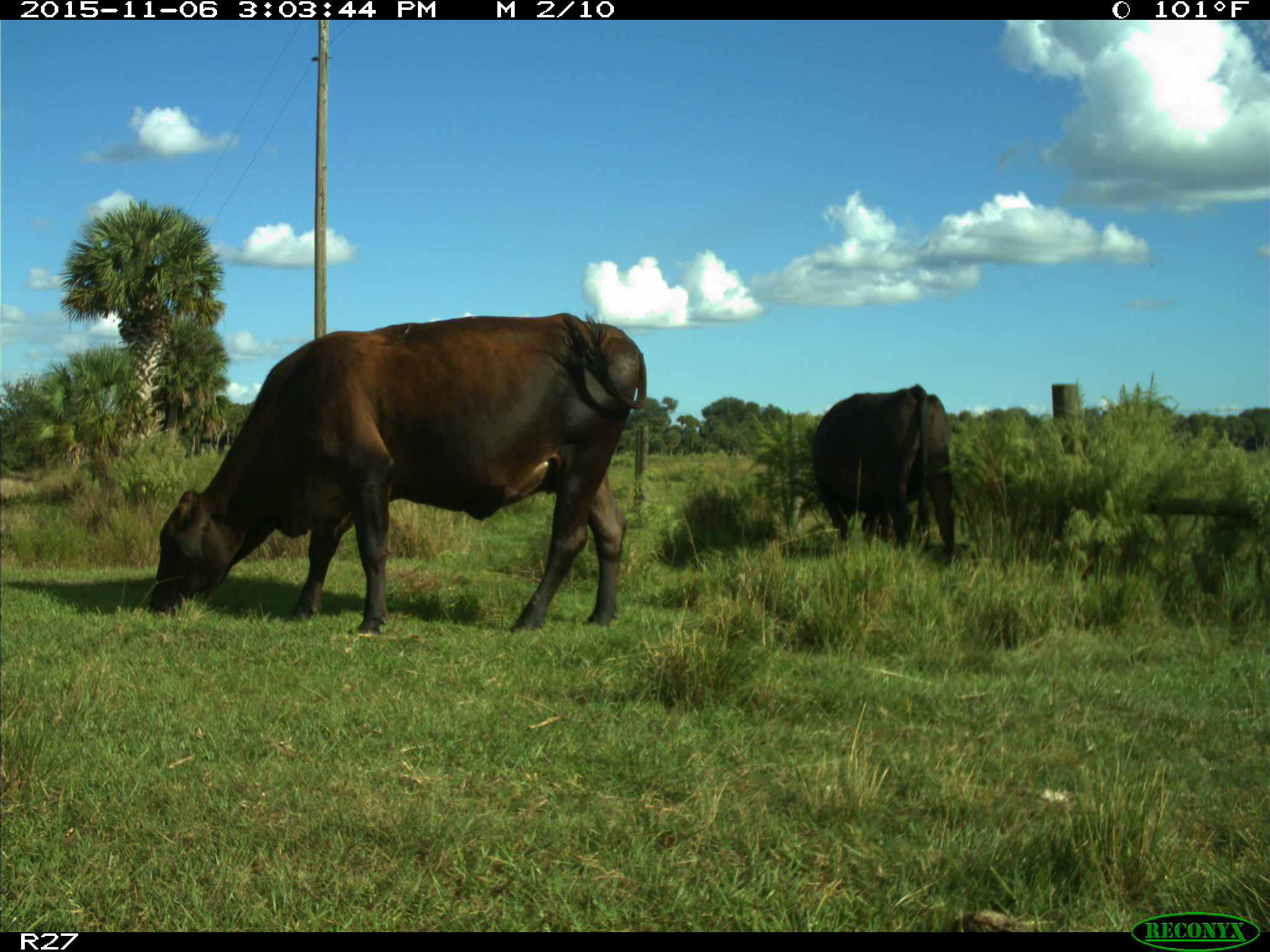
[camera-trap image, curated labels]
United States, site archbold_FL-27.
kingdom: Animalia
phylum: Chordata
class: Mammalia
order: Artiodactyla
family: Bovidae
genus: Bos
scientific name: Bos taurus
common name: domestic cow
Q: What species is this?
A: Bos taurus (domestic cow).